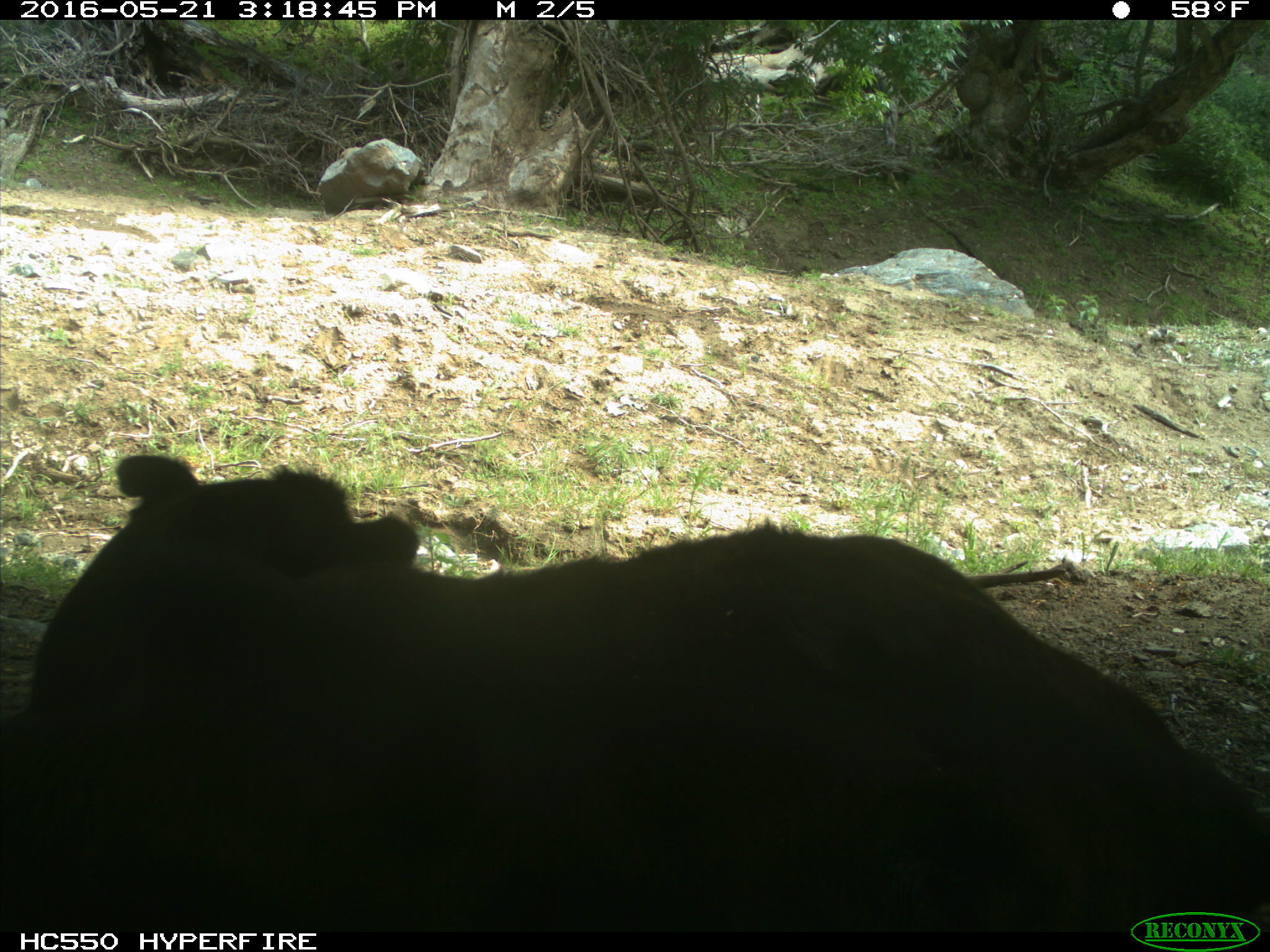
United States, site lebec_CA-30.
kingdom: Animalia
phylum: Chordata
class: Mammalia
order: Artiodactyla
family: Bovidae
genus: Bos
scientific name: Bos taurus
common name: domestic cow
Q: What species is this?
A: Bos taurus (domestic cow).